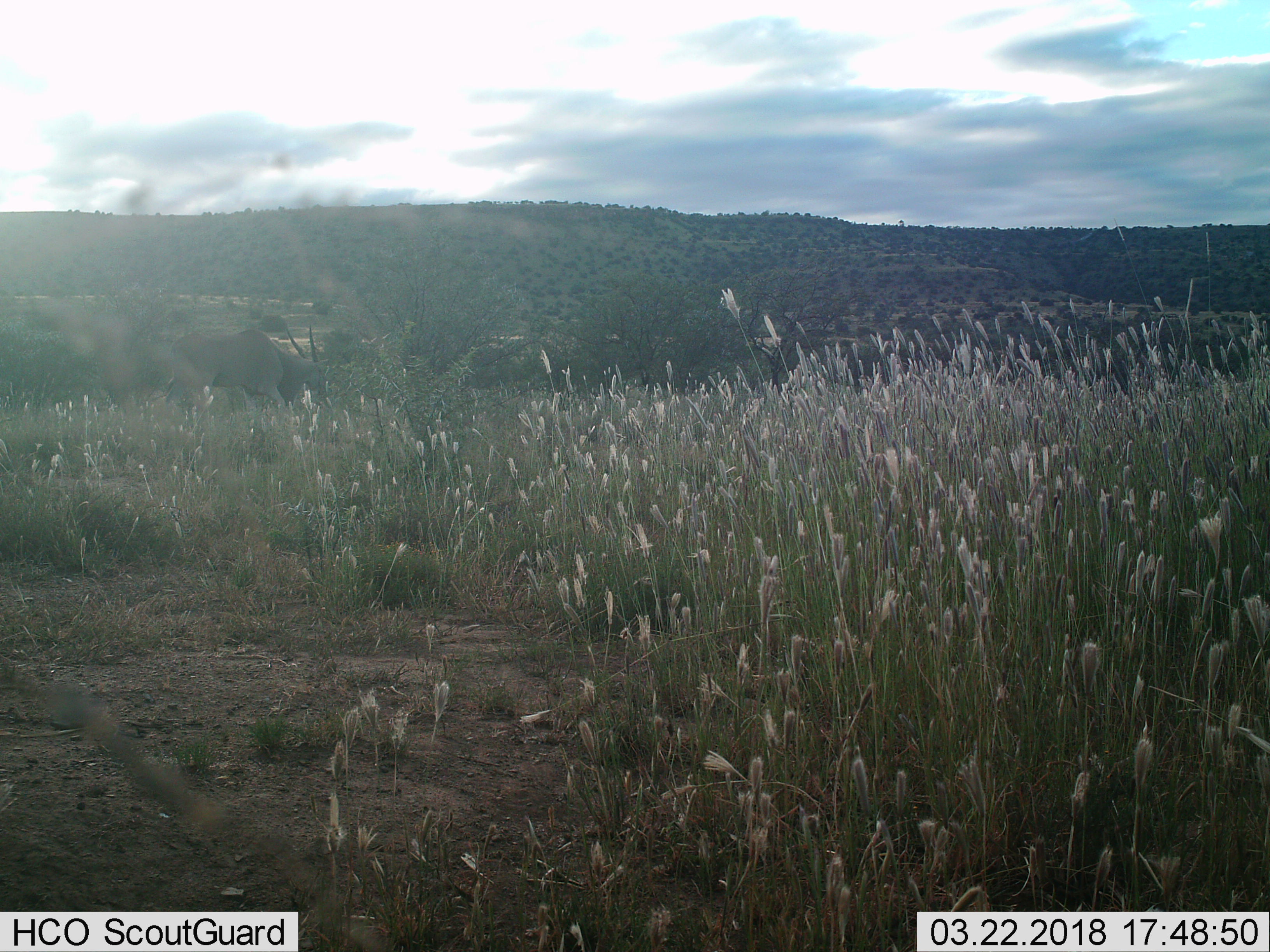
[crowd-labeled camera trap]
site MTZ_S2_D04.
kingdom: Animalia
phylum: Chordata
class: Mammalia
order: Artiodactyla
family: Bovidae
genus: Tragelaphus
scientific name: Tragelaphus oryx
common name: eland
Eland (Tragelaphus oryx), count 1. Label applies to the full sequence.